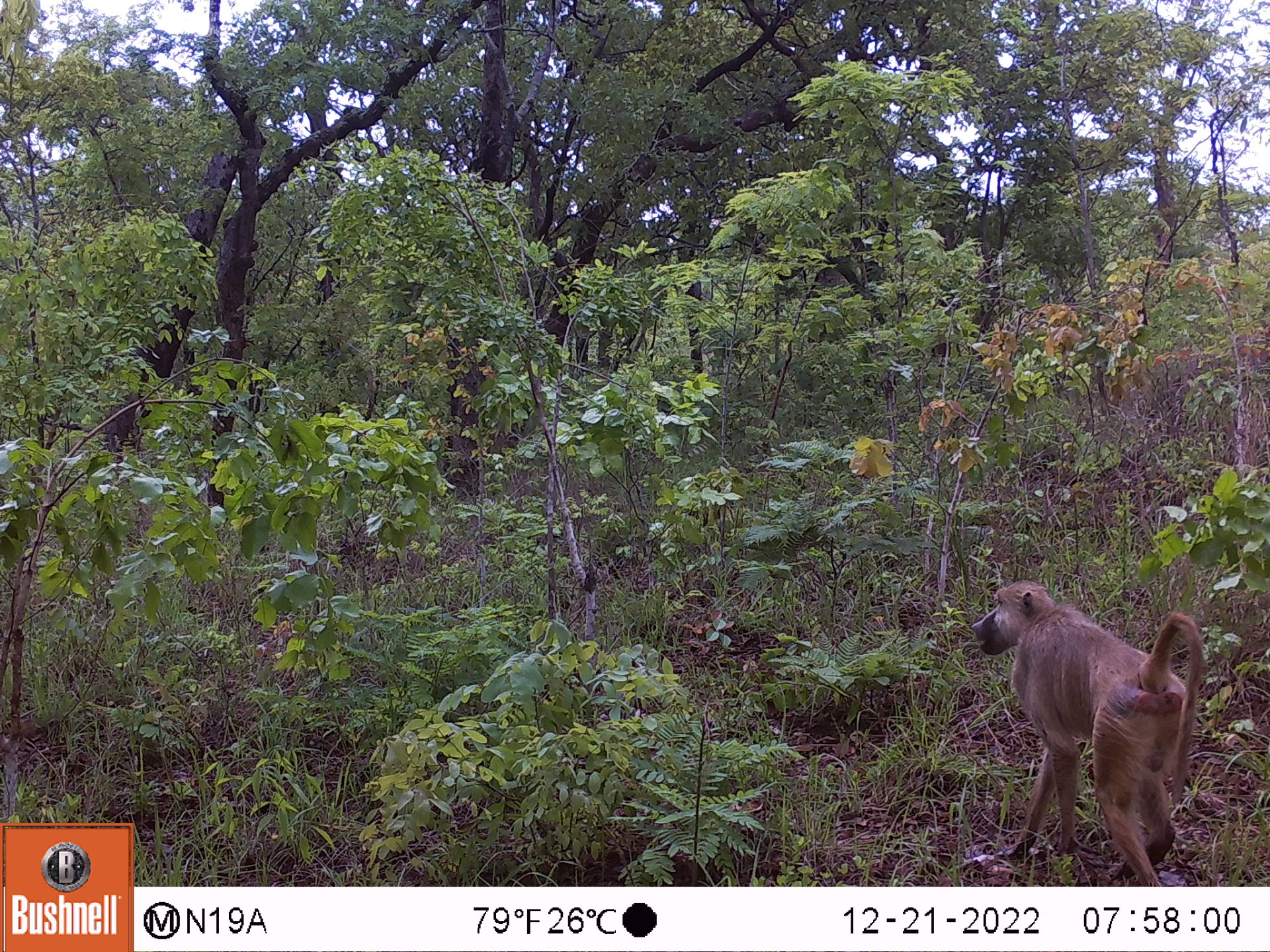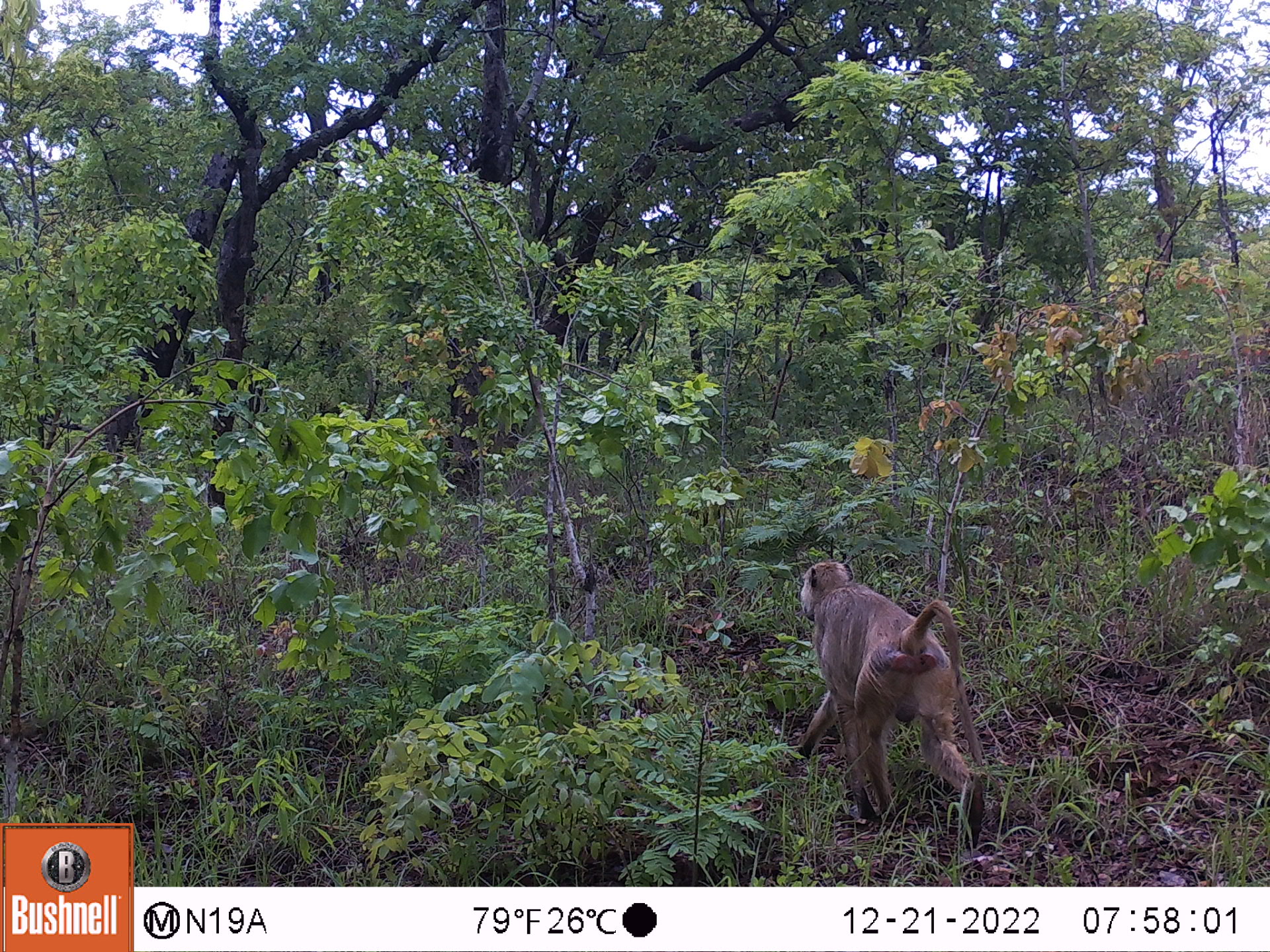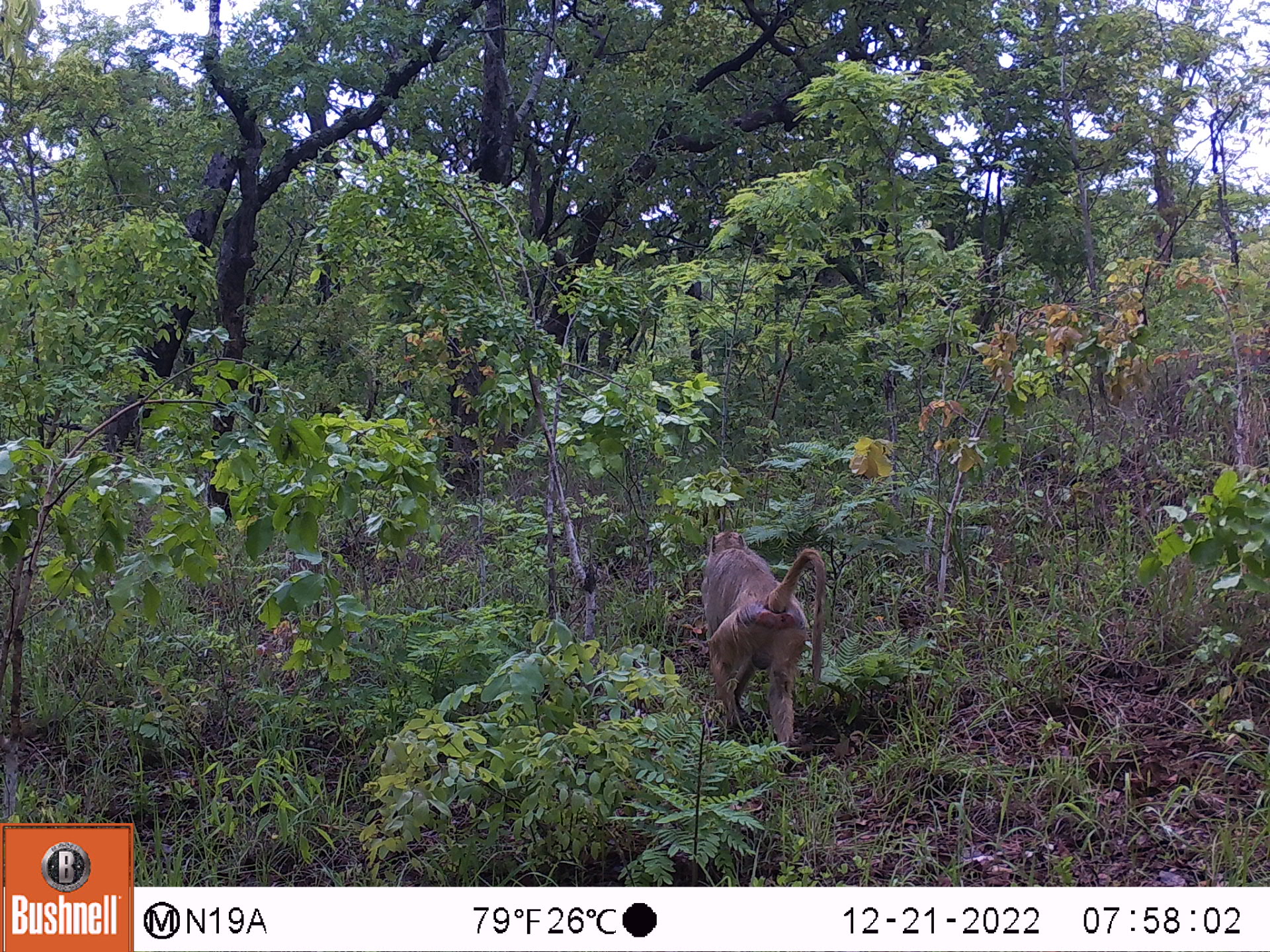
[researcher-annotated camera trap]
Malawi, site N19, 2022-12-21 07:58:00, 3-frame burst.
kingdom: Animalia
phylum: Chordata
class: Mammalia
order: Primates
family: Cercopithecidae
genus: Papio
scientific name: Papio cynocephalus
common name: yellow baboon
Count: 1.